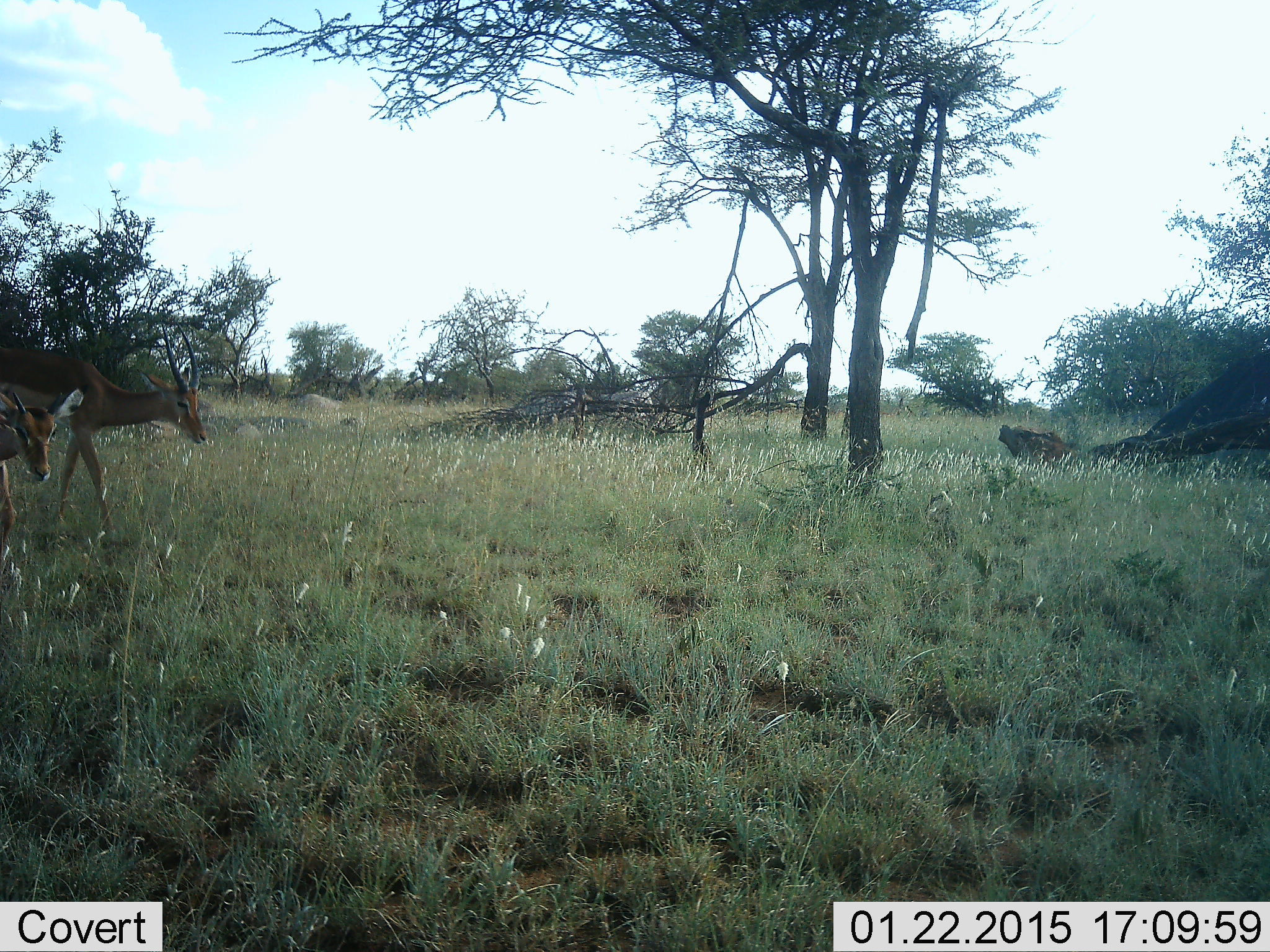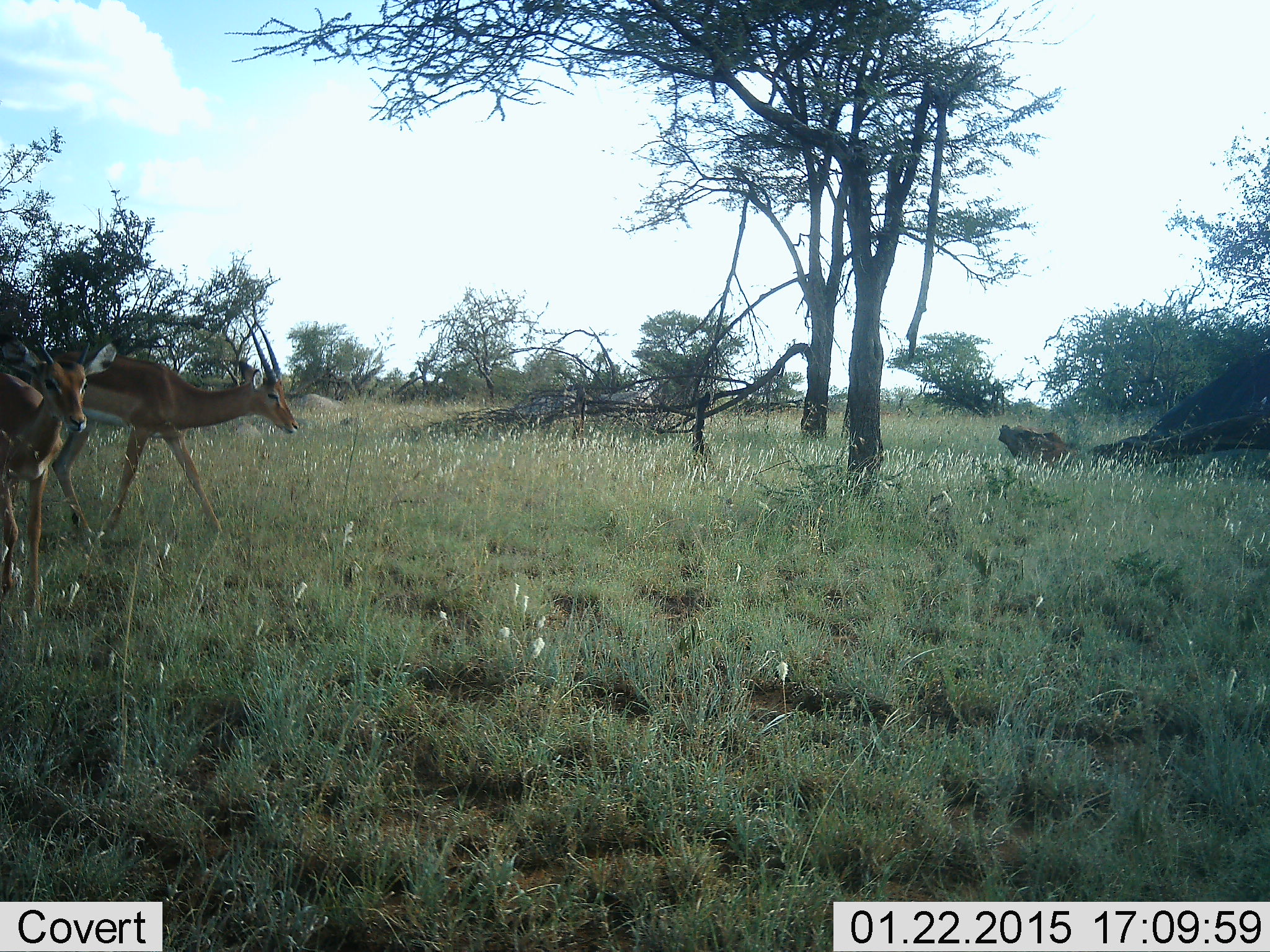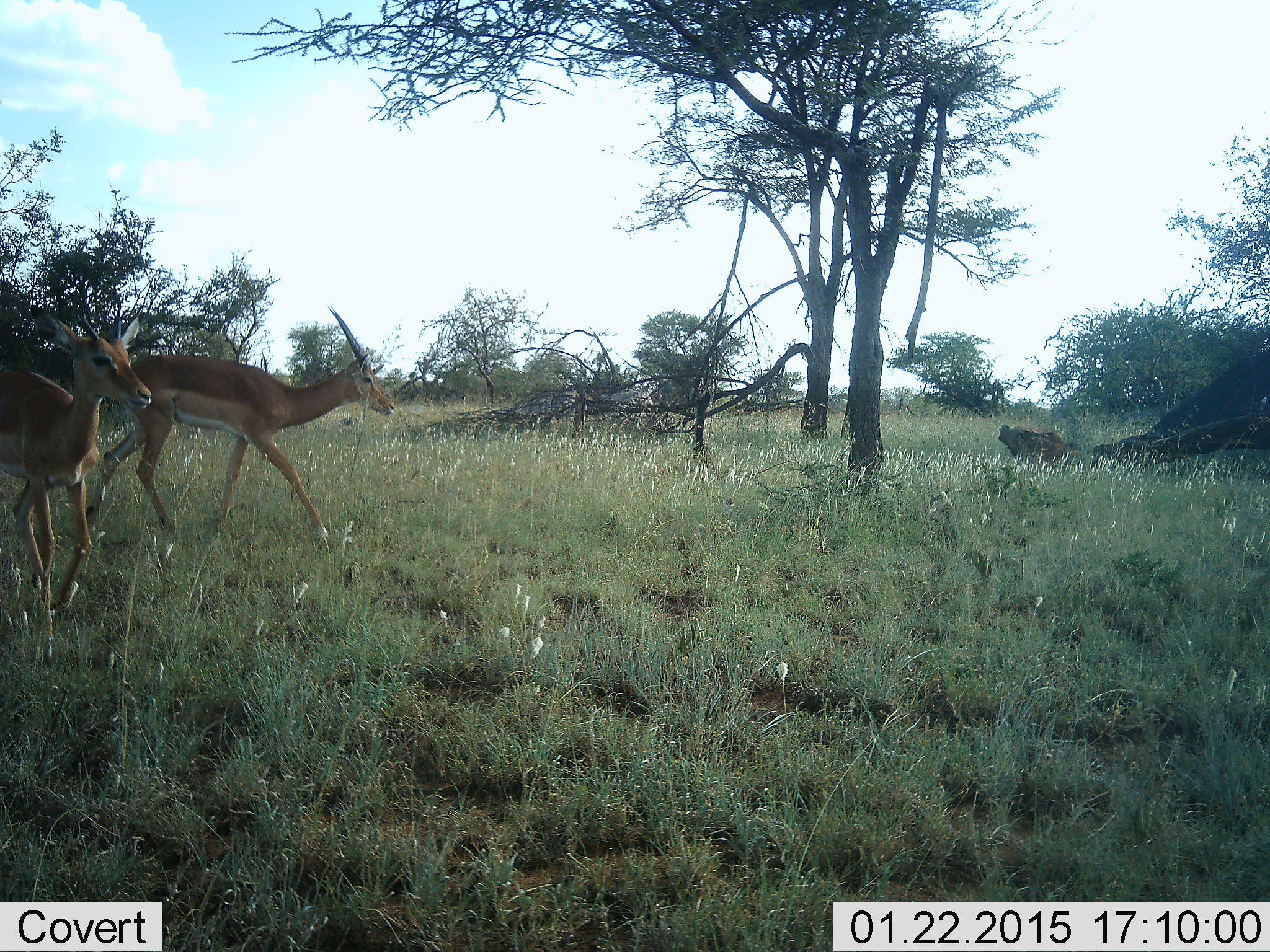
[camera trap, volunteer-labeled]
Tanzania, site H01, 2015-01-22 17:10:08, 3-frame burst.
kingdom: Animalia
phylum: Chordata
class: Mammalia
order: Artiodactyla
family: Bovidae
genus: Aepyceros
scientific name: Aepyceros melampus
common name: impala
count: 2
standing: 0%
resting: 0%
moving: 100%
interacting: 0%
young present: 10%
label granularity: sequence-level